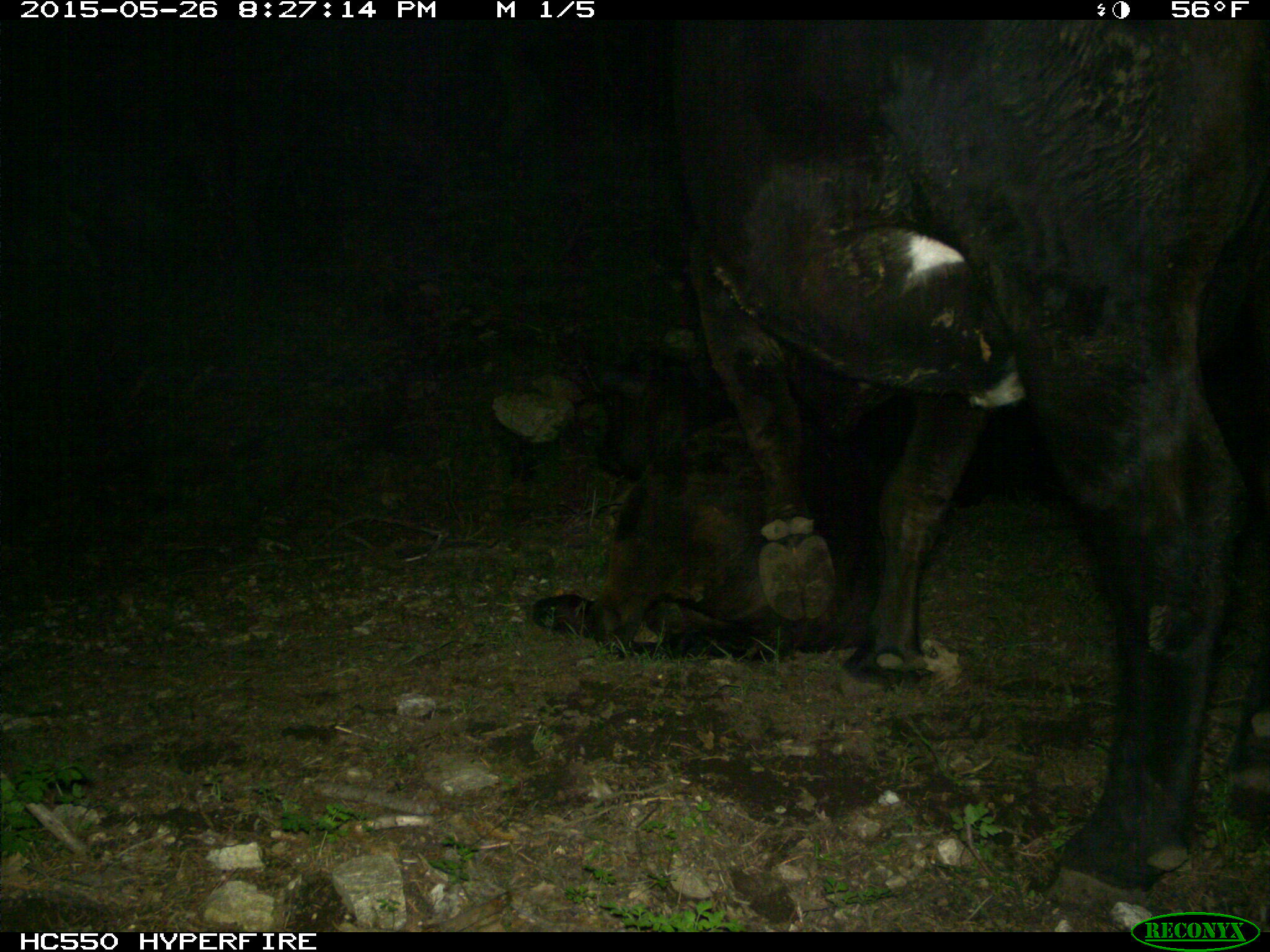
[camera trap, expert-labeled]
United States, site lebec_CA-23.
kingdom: Animalia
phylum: Chordata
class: Mammalia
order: Artiodactyla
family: Bovidae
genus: Bos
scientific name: Bos taurus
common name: domestic cow